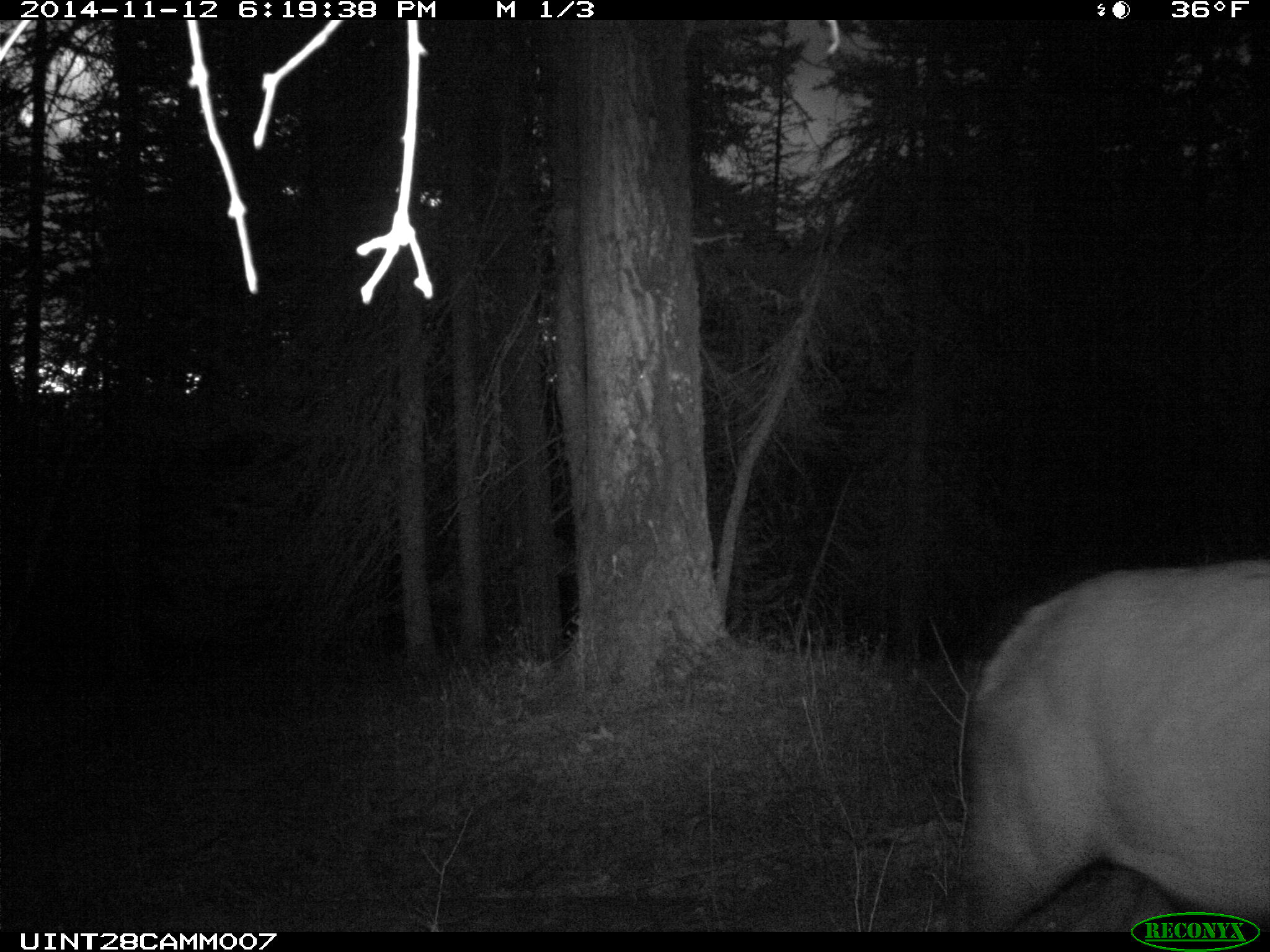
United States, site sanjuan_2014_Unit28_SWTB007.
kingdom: Animalia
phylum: Chordata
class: Mammalia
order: Artiodactyla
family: Cervidae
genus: Cervus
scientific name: Cervus elaphus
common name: red deer